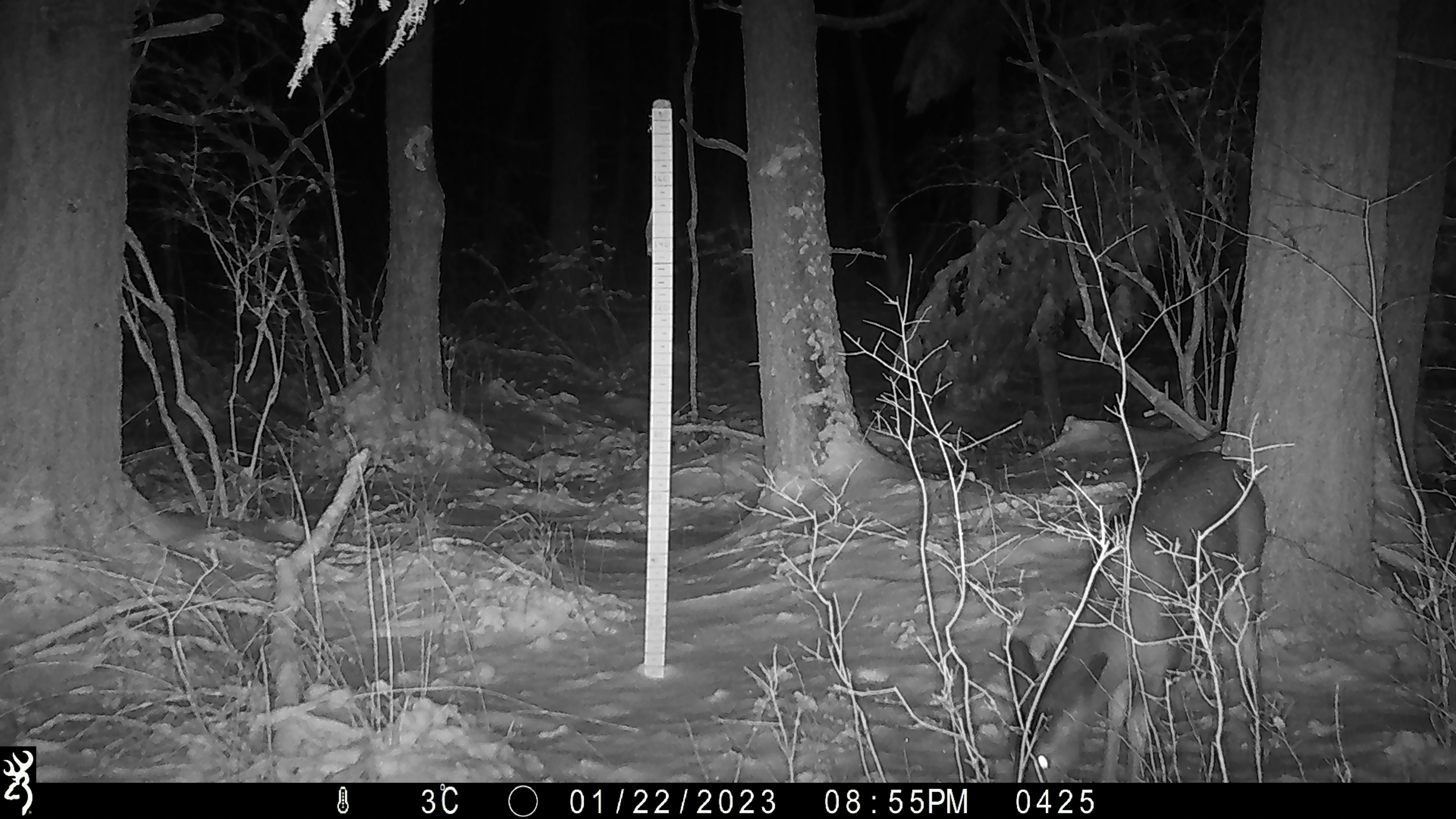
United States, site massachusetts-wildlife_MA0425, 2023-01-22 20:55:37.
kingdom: Animalia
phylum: Chordata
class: Mammalia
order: Artiodactyla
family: Cervidae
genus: Odocoileus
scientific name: Odocoileus virginianus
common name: white-tailed deer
White-tailed deer (Odocoileus virginianus).